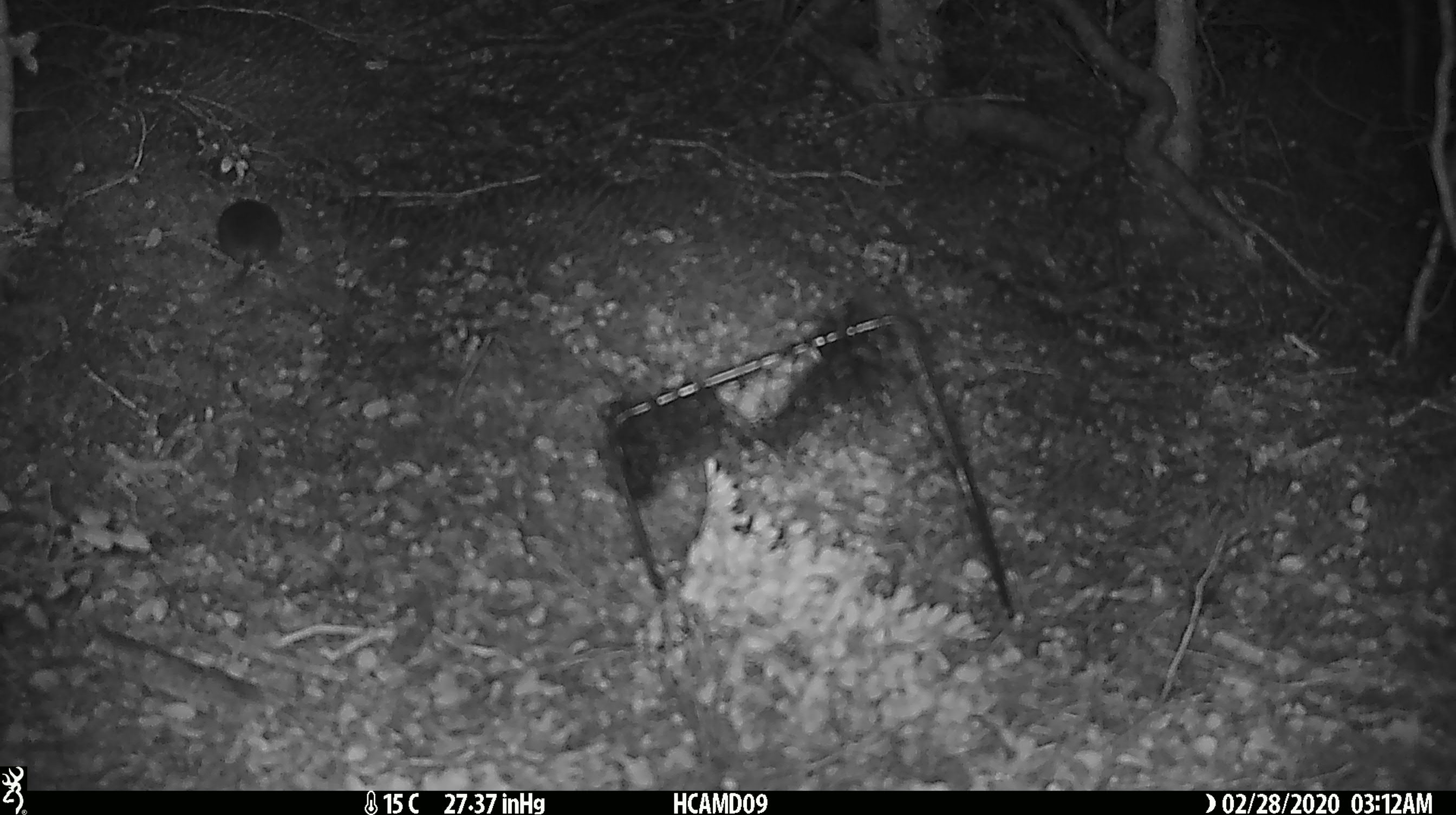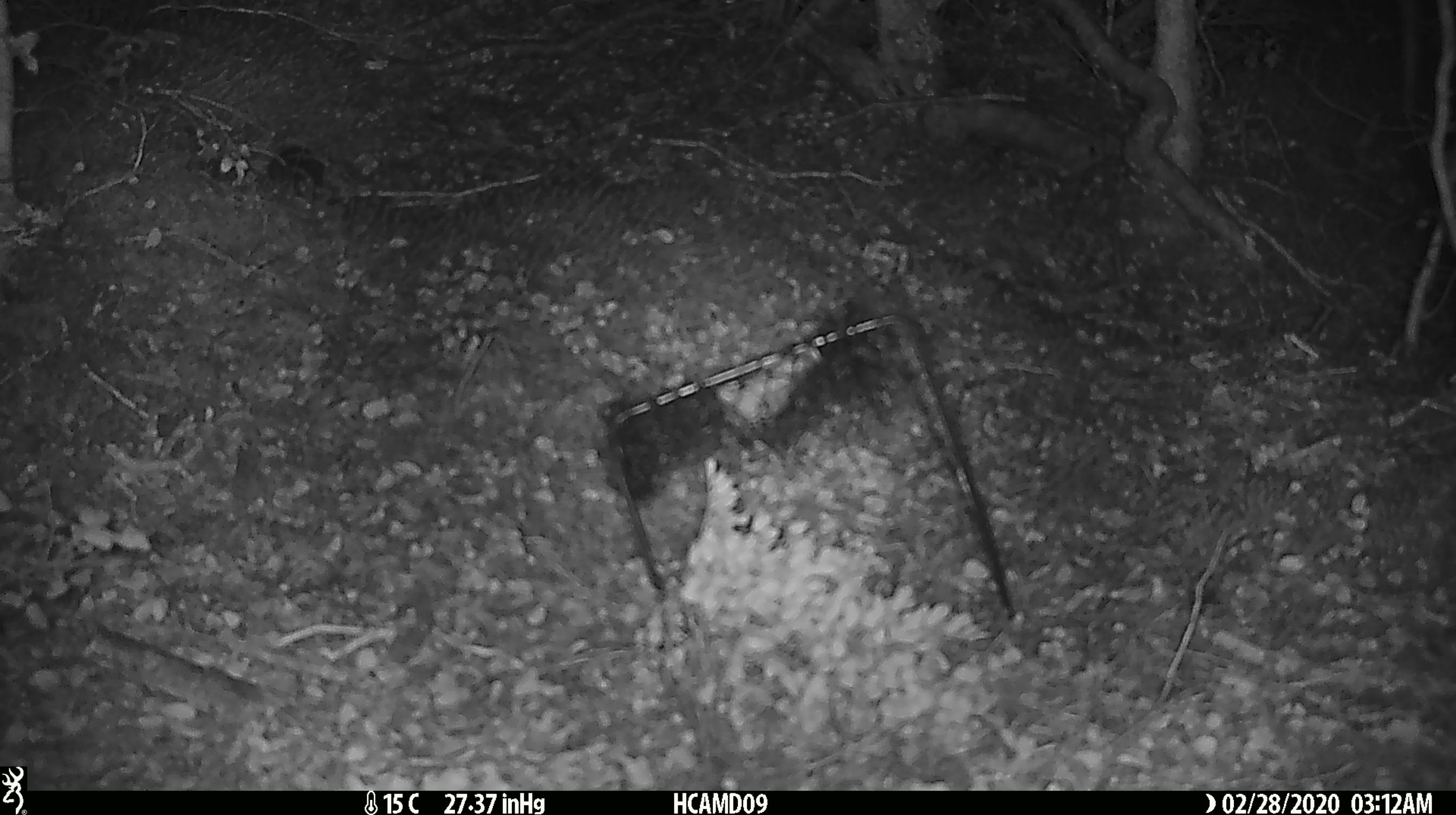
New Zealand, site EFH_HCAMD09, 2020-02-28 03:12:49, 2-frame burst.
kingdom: Animalia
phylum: Chordata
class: Mammalia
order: Rodentia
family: Muridae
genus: Mus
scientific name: Mus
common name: mouse